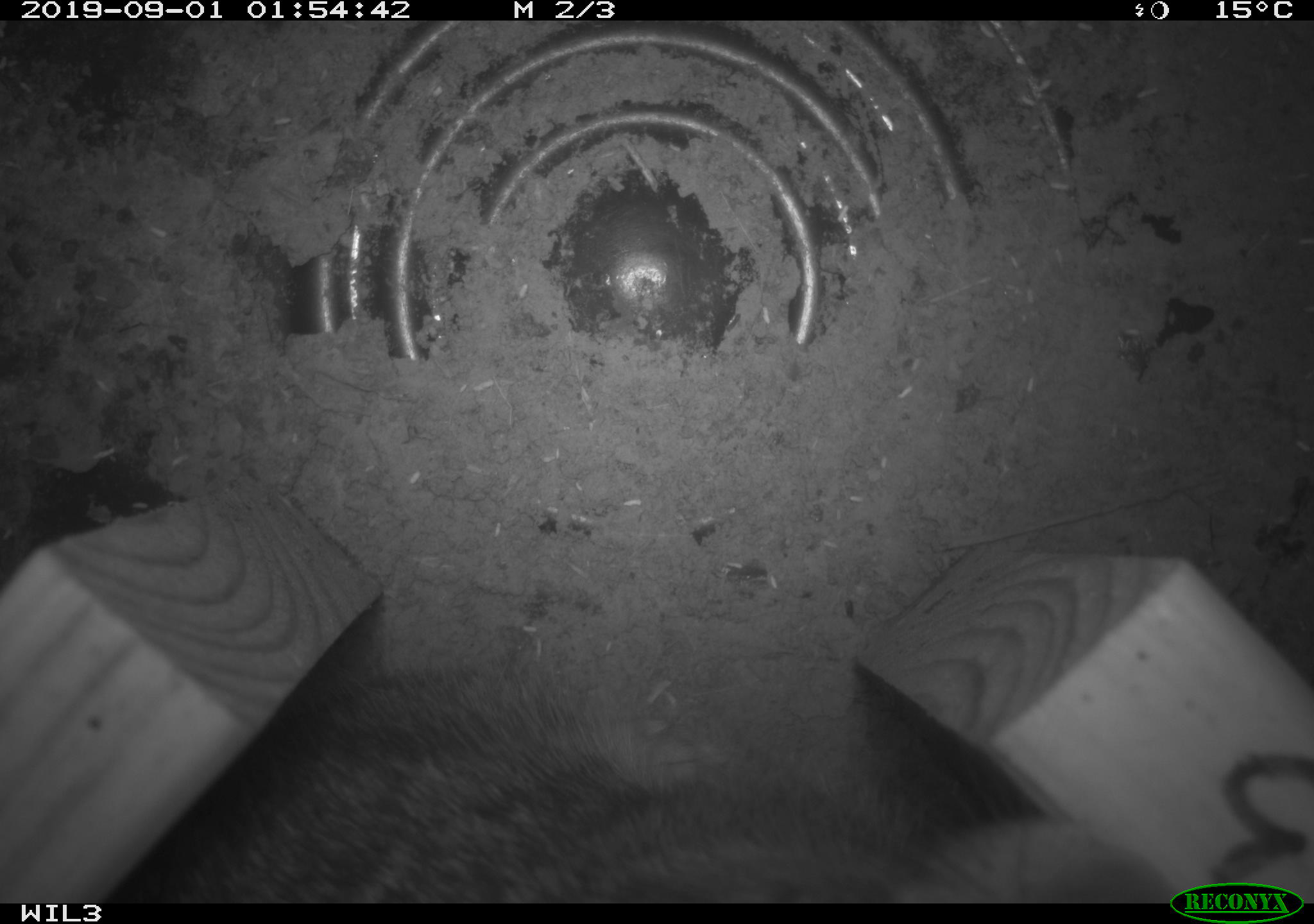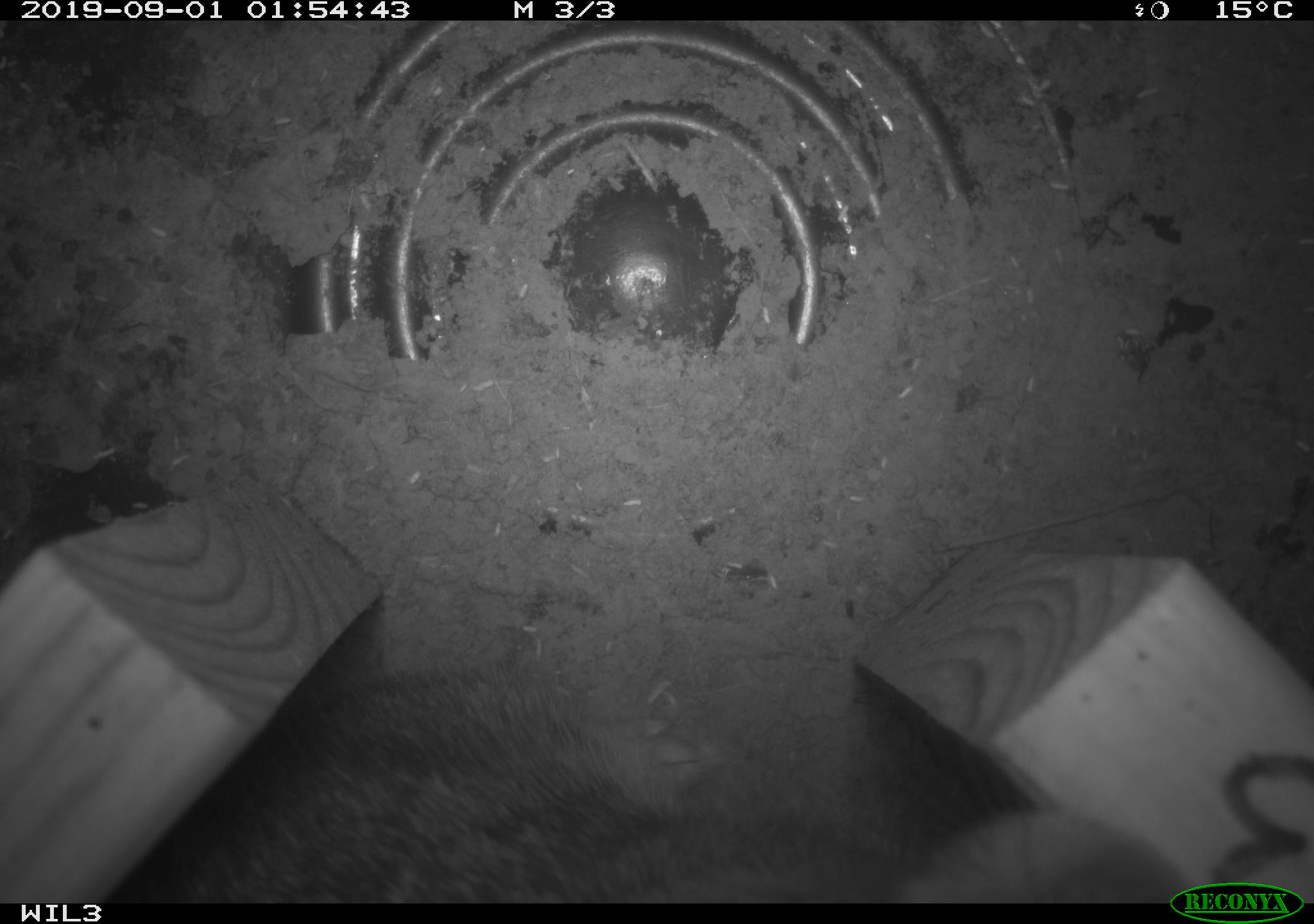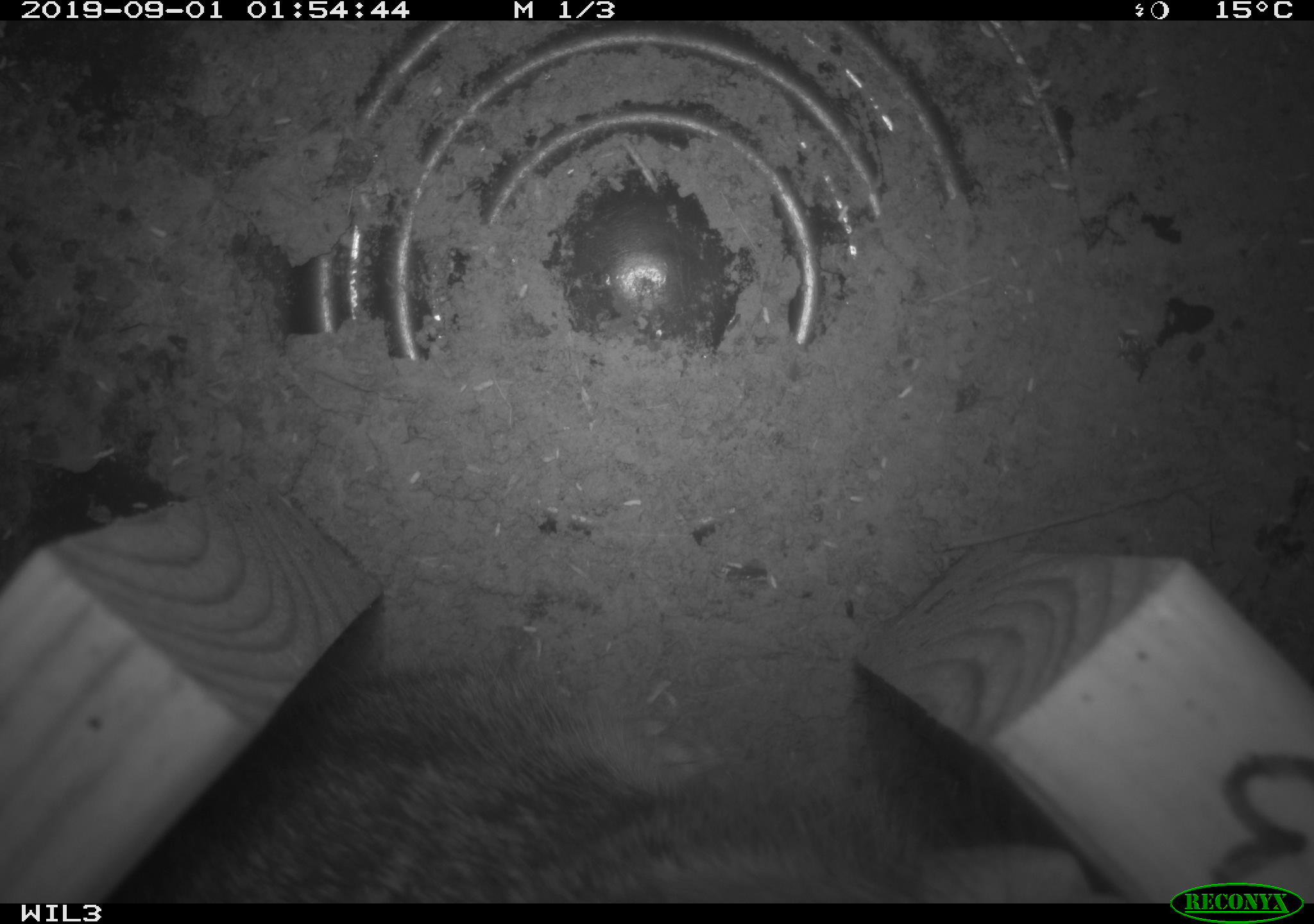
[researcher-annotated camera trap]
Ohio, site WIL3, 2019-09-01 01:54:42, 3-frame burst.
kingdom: Animalia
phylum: Chordata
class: Mammalia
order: Lagomorpha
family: Leporidae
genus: Sylvilagus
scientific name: Sylvilagus floridanus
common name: eastern cottontail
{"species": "eastern cottontail (Sylvilagus floridanus)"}